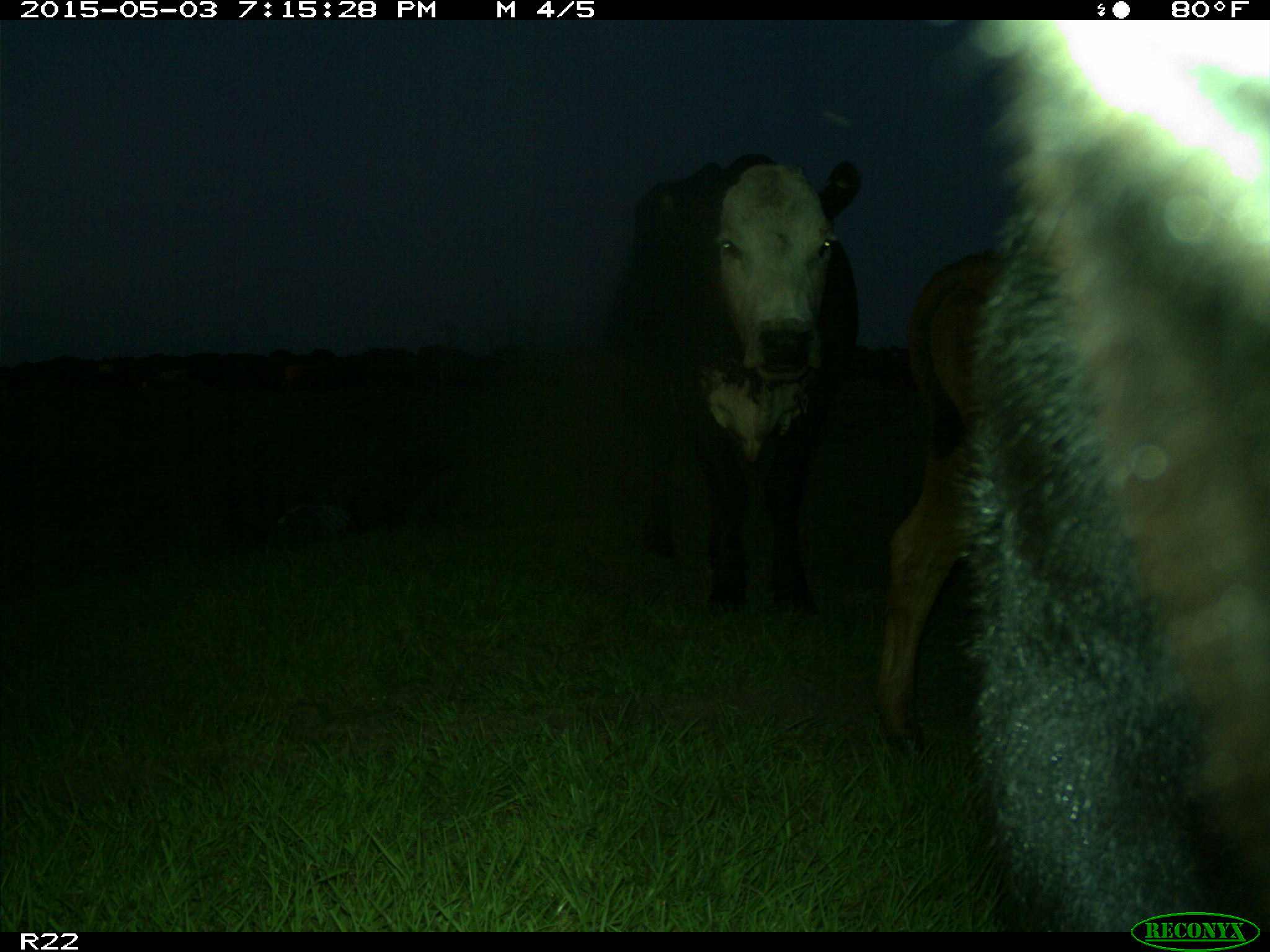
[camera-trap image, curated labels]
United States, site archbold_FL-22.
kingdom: Animalia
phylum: Chordata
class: Mammalia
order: Artiodactyla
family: Bovidae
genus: Bos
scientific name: Bos taurus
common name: domestic cow